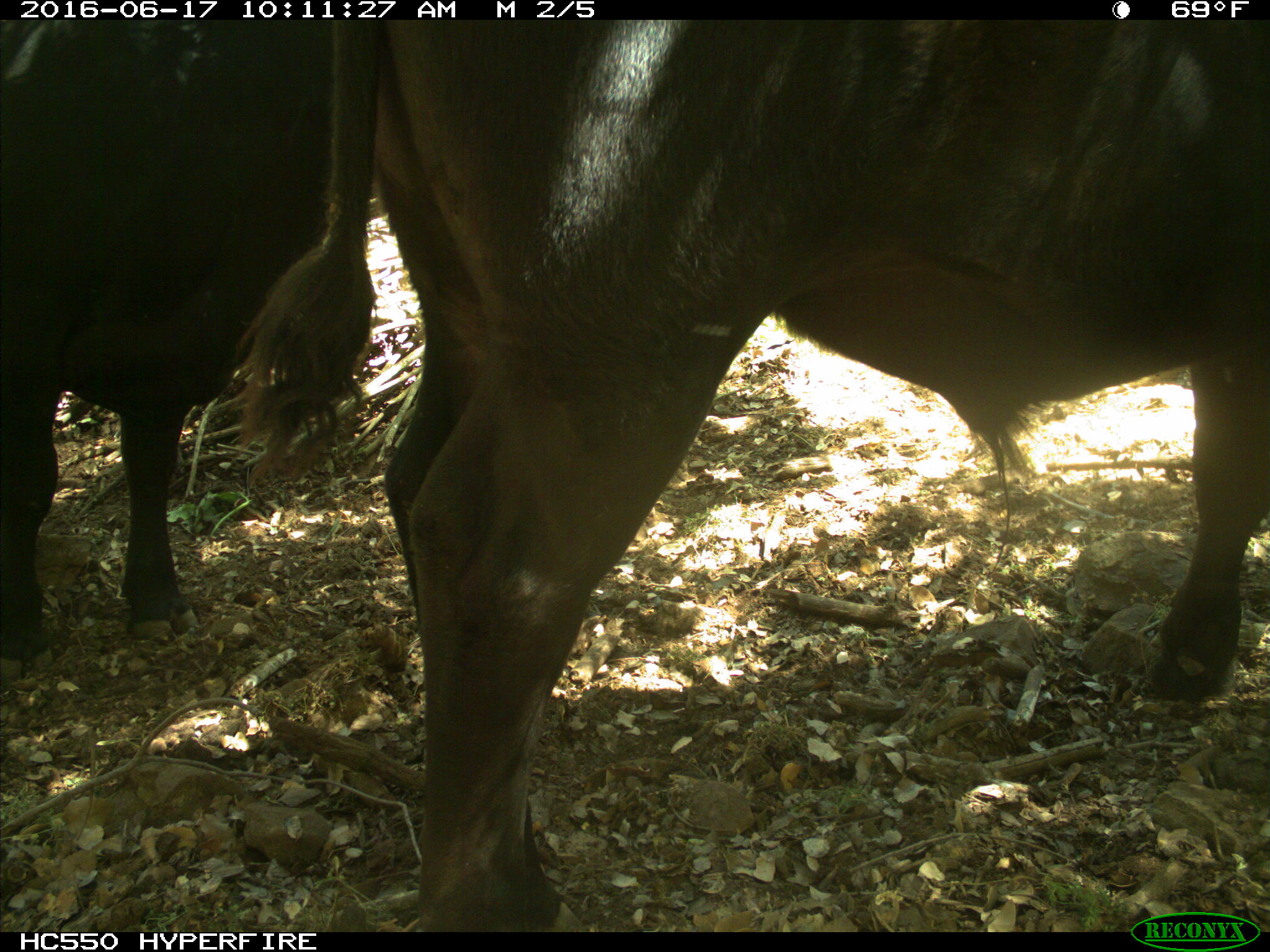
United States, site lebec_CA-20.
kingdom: Animalia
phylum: Chordata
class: Mammalia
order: Artiodactyla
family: Bovidae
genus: Bos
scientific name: Bos taurus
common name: domestic cow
Bos taurus (domestic cow).